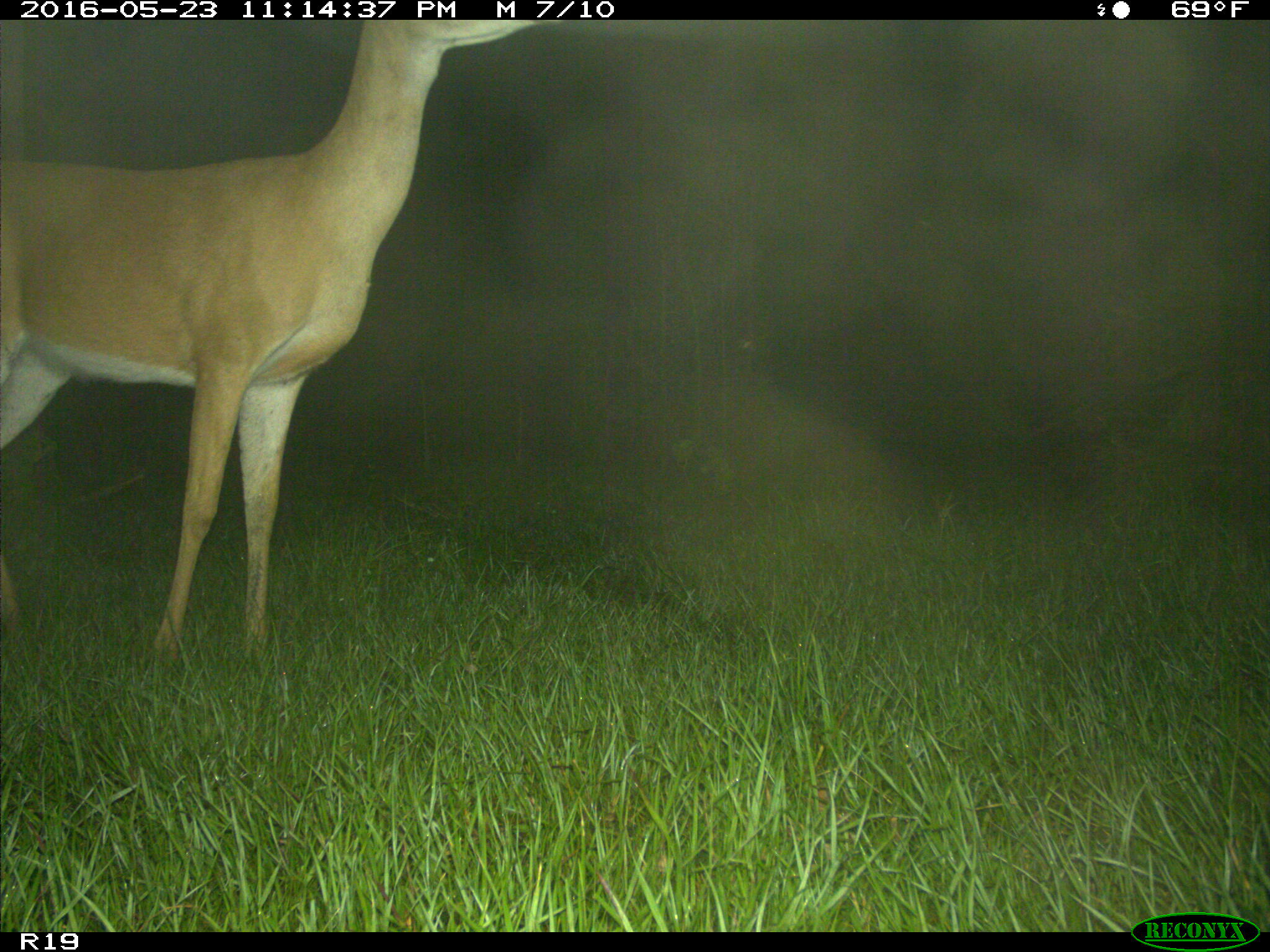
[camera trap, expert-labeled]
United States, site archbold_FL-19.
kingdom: Animalia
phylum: Chordata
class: Mammalia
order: Artiodactyla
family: Cervidae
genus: Odocoileus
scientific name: Odocoileus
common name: deer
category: unidentified deer